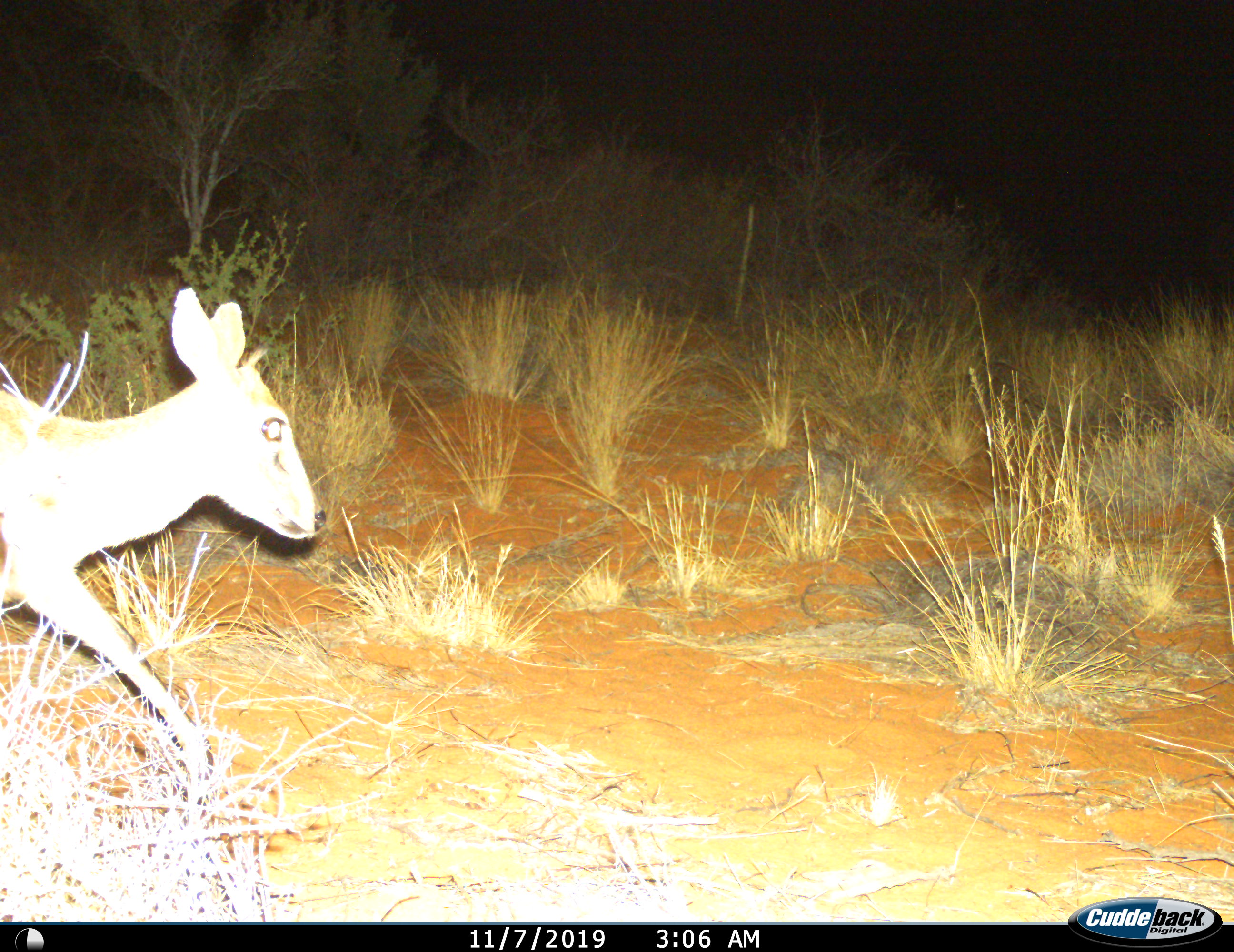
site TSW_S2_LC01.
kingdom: Animalia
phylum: Chordata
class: Mammalia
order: Artiodactyla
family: Bovidae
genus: Sylvicapra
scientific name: Sylvicapra grimmia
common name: common duiker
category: duikercommongrey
Duikercommongrey (common duiker) (Sylvicapra grimmia), count 1. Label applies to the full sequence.